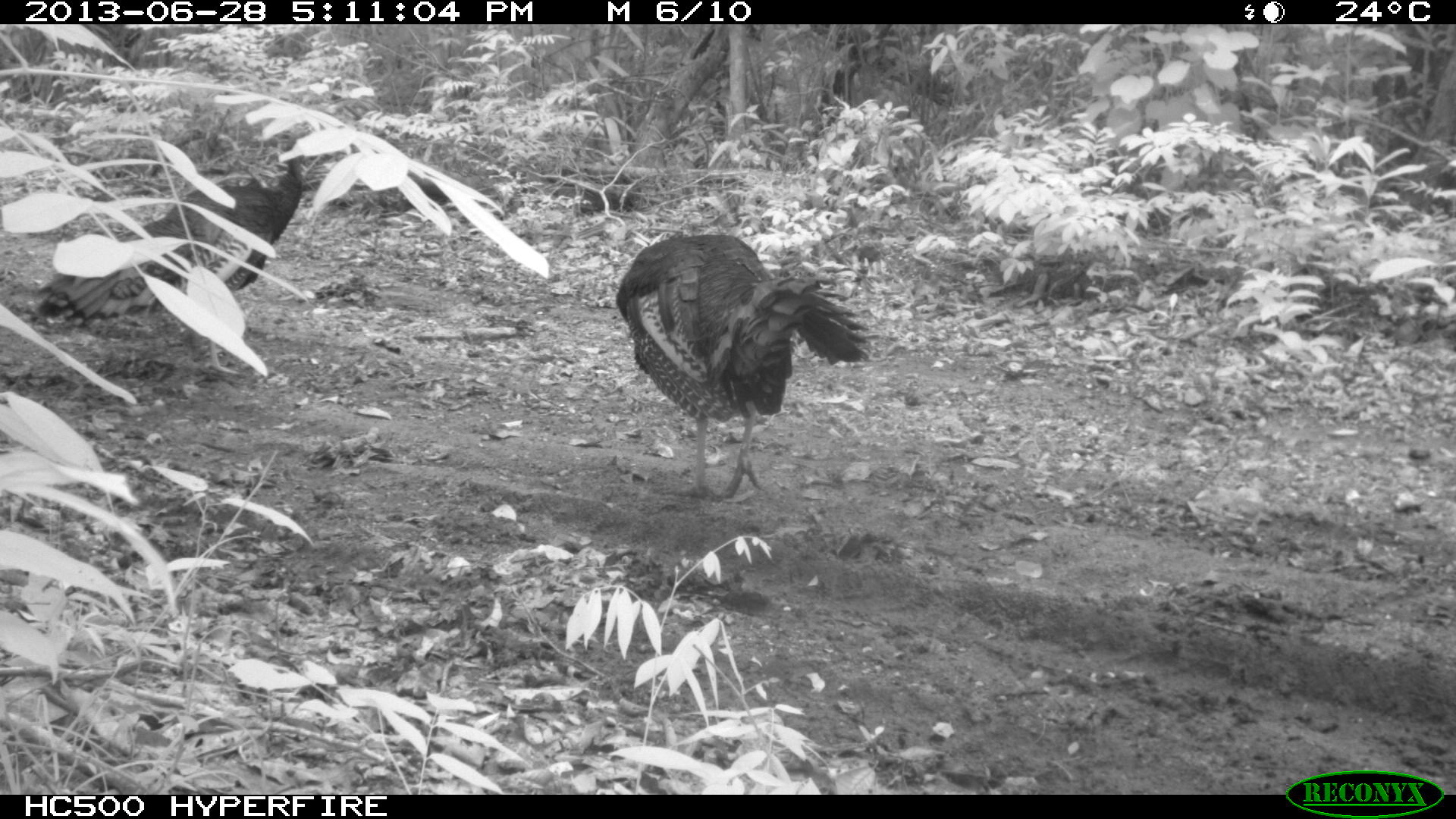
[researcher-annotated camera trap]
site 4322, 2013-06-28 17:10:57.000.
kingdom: Animalia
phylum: Chordata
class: Aves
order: Galliformes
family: Phasianidae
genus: Meleagris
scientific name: Meleagris ocellata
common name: ocellated turkey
Meleagris ocellata (ocellated turkey), count 2.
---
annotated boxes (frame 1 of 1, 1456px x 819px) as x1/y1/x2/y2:
meleagris ocellata: 32/127/314/375; 613/228/869/500